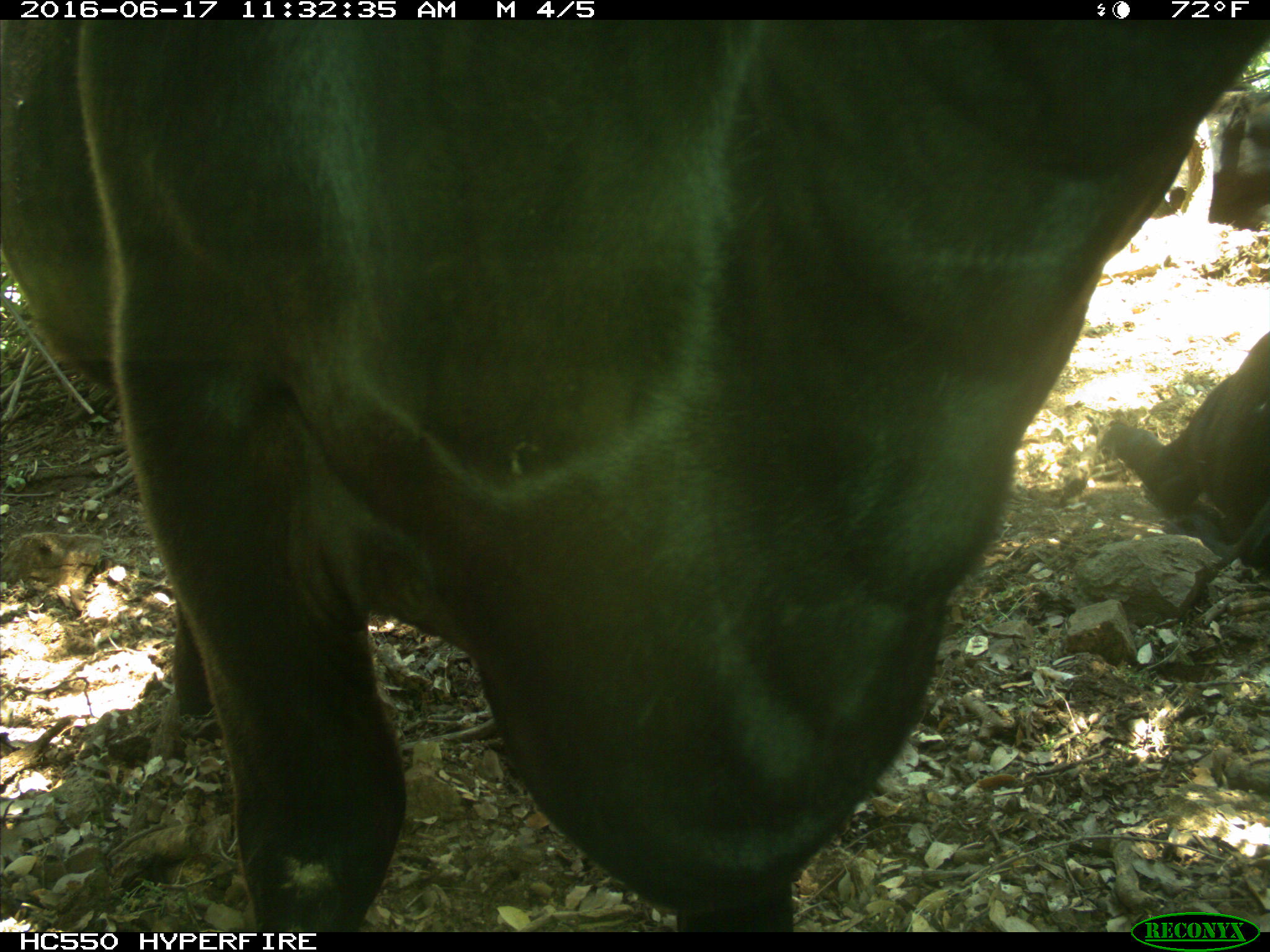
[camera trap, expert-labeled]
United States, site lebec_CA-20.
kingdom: Animalia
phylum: Chordata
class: Mammalia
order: Artiodactyla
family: Bovidae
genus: Bos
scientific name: Bos taurus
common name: domestic cow